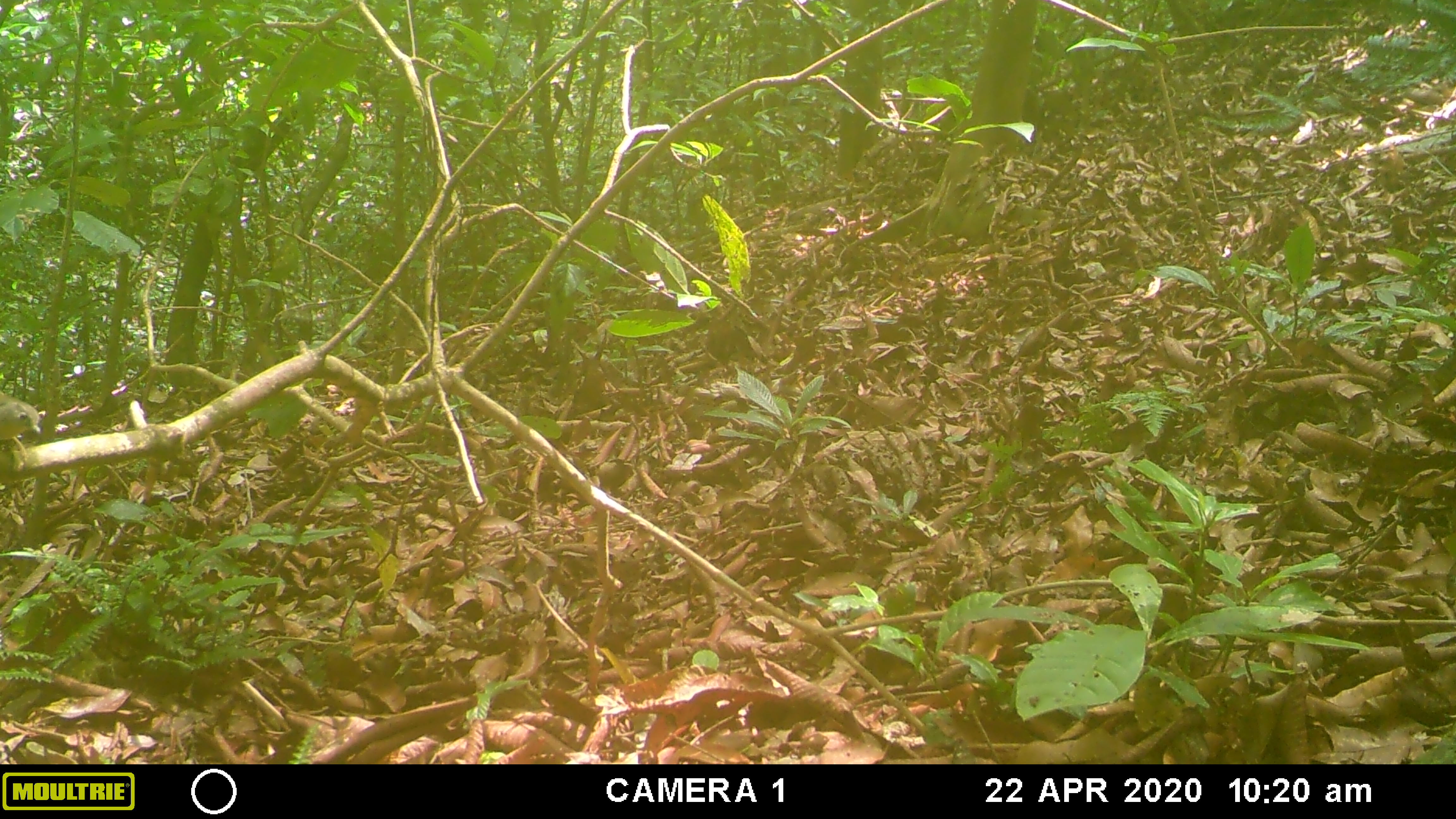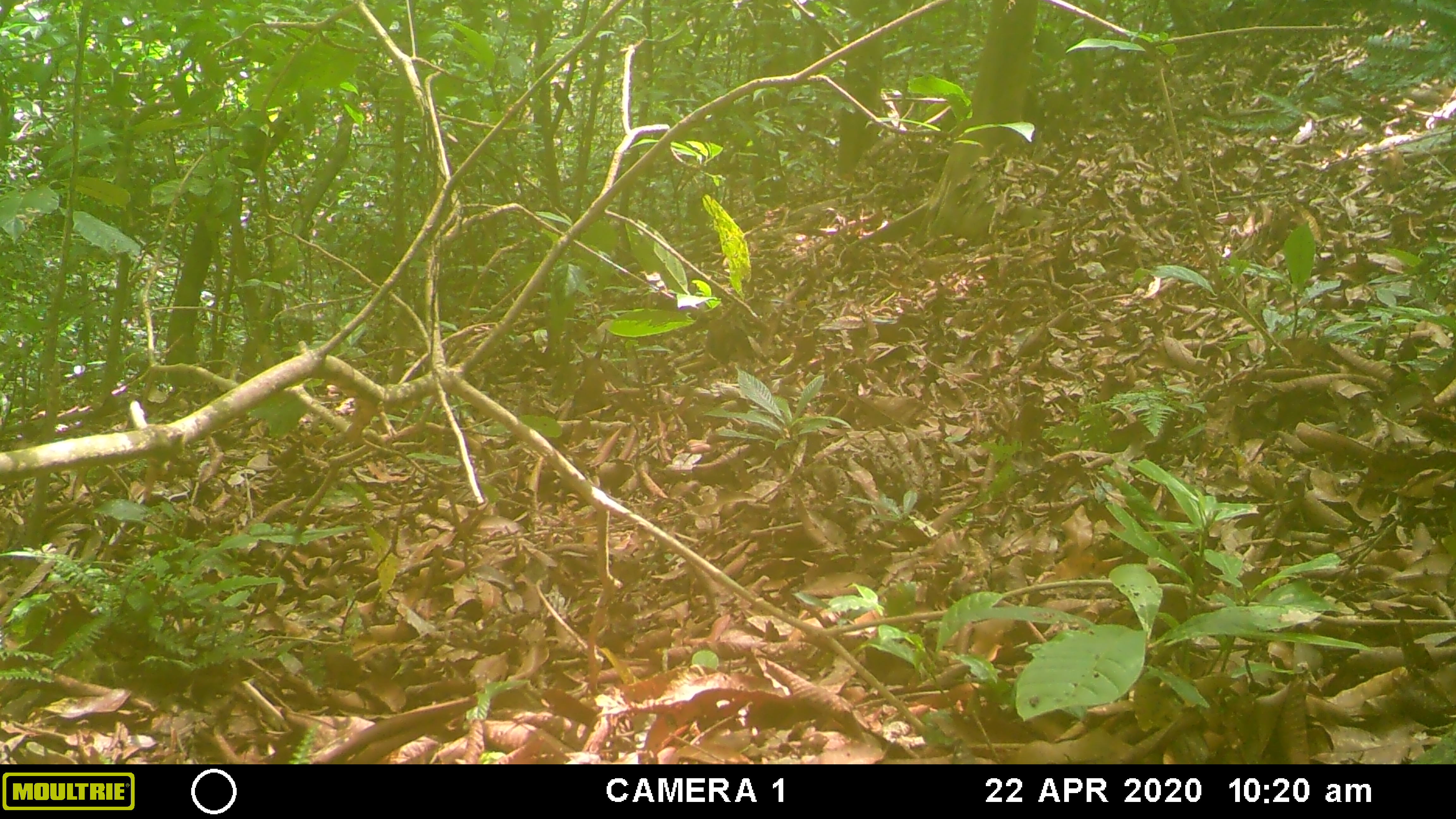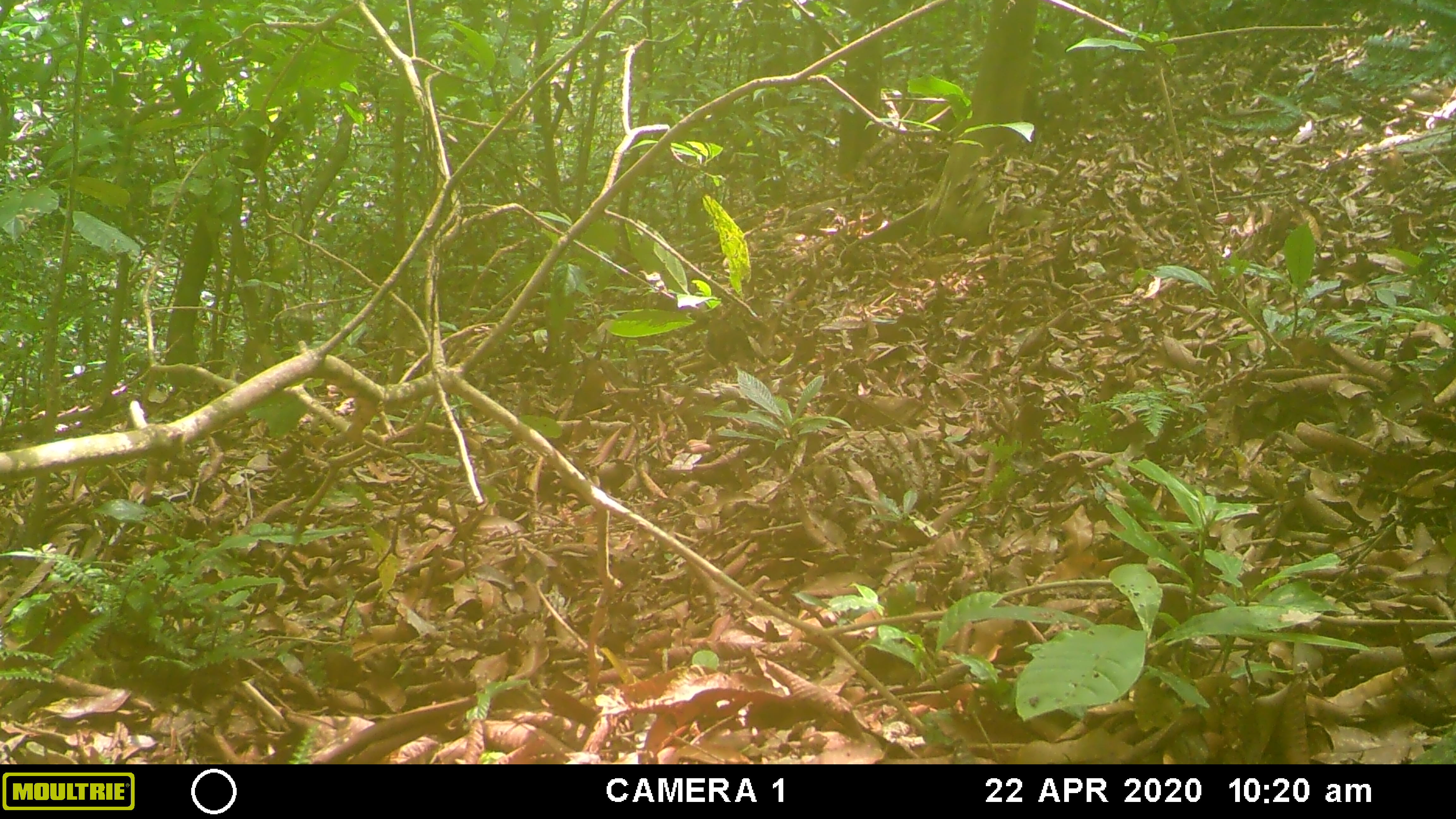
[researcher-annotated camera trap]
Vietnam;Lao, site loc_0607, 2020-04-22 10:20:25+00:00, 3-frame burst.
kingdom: Animalia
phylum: Chordata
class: Aves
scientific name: Aves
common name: bird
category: unidentified bird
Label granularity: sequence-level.